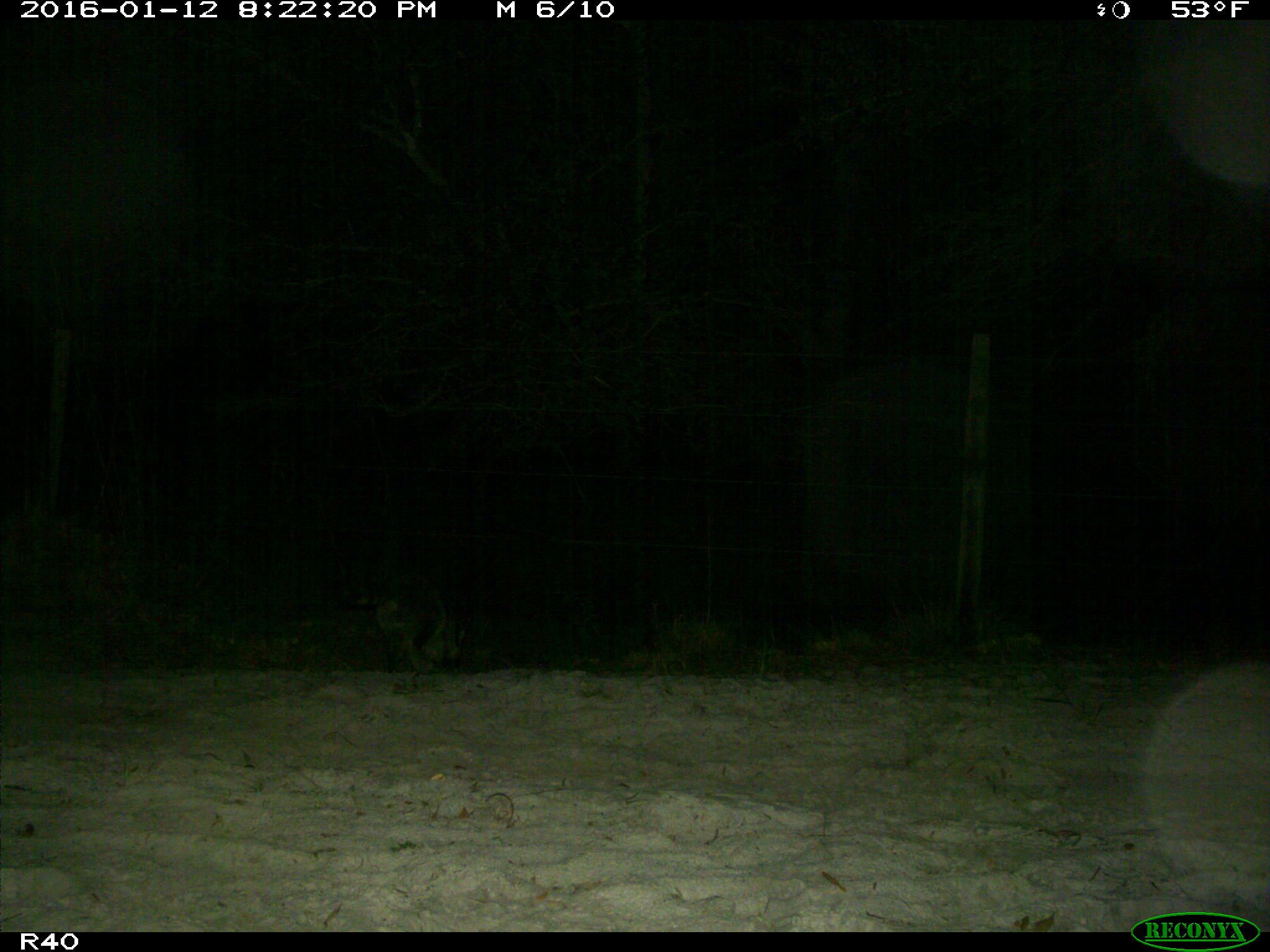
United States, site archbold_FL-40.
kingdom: Animalia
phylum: Chordata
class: Mammalia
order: Carnivora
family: Procyonidae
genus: Procyon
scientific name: Procyon lotor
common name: common raccoon